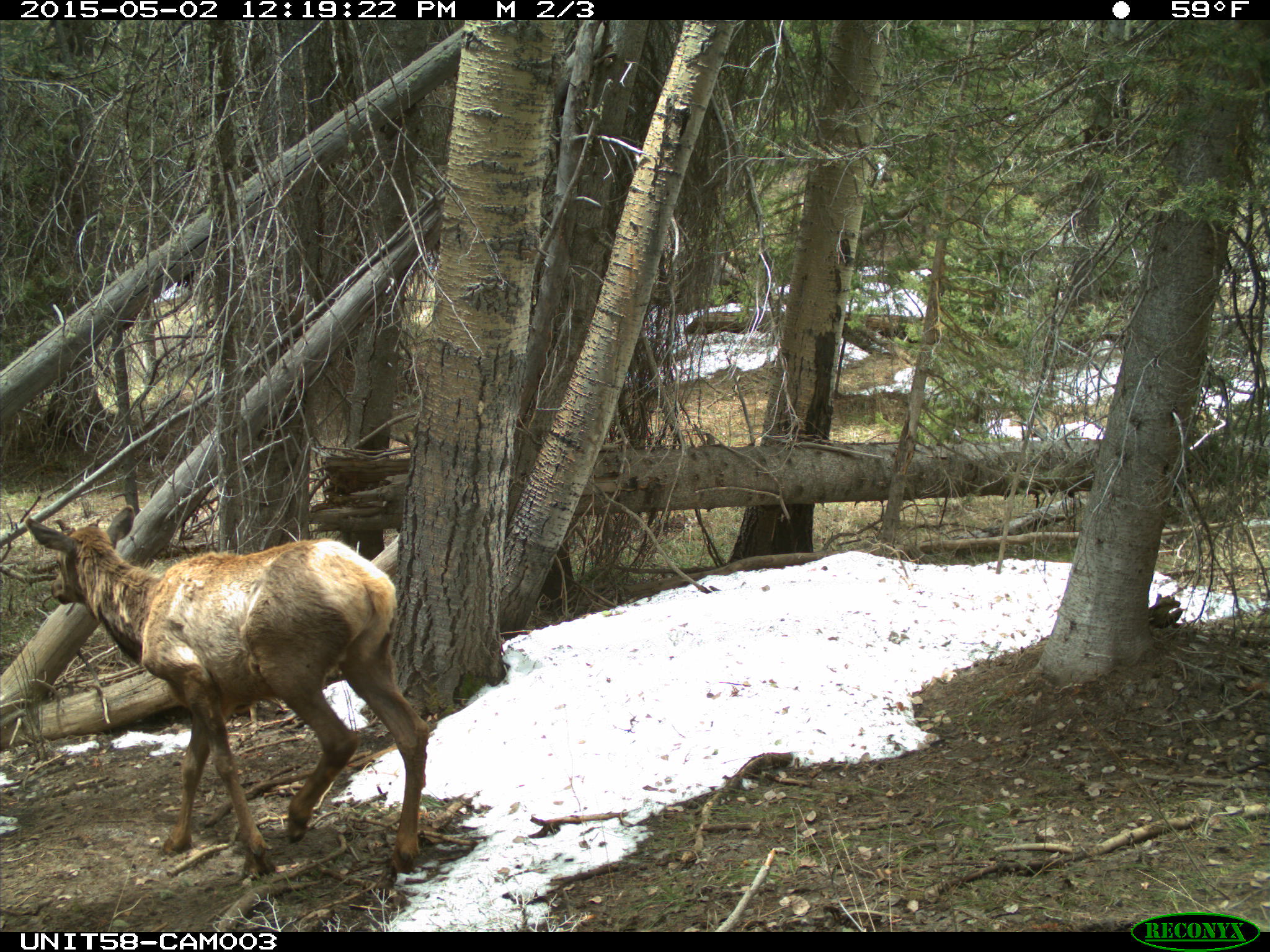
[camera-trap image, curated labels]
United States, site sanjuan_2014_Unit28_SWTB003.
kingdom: Animalia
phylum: Chordata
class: Mammalia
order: Artiodactyla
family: Cervidae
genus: Cervus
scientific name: Cervus elaphus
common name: red deer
Cervus elaphus (red deer).